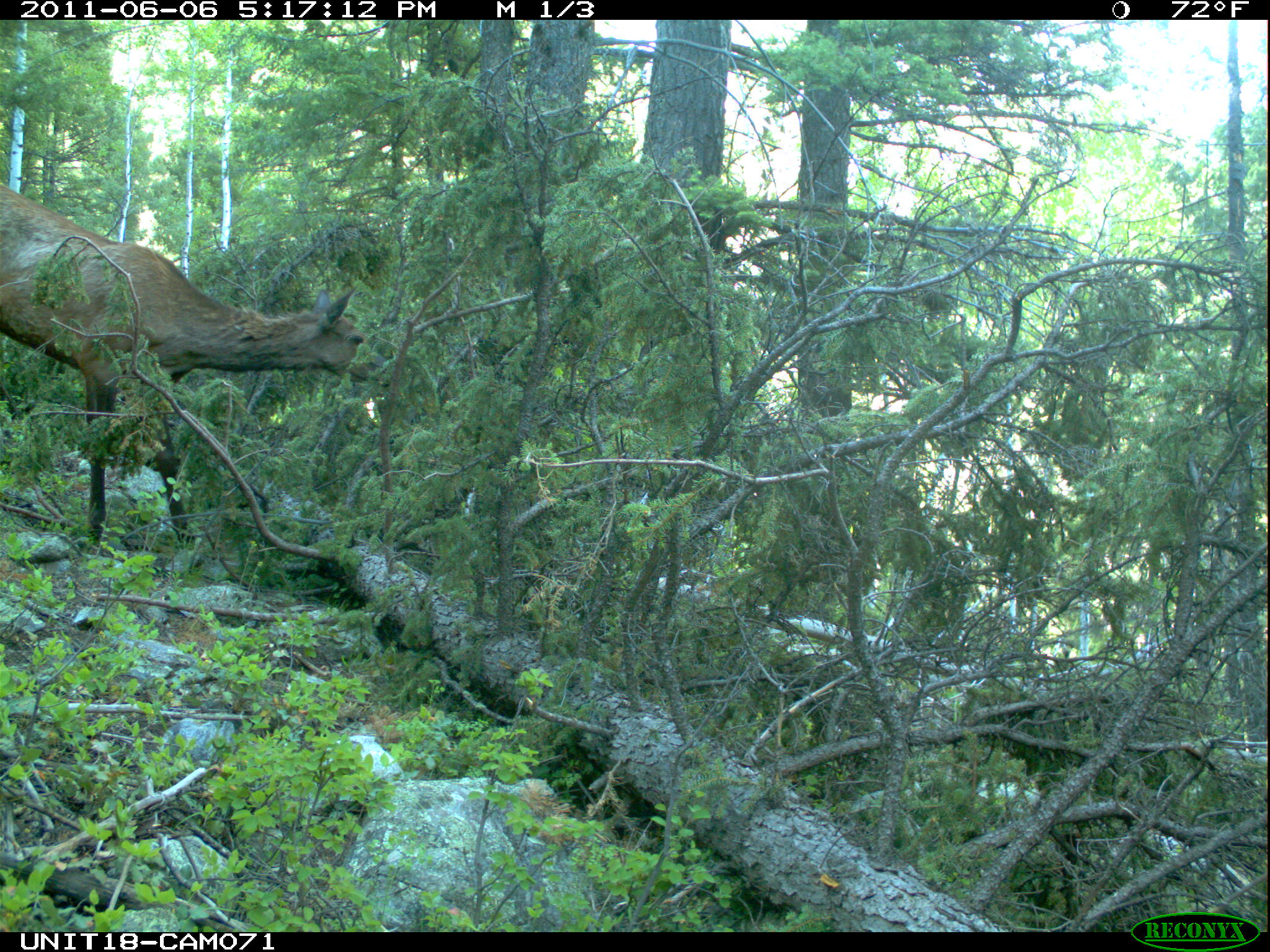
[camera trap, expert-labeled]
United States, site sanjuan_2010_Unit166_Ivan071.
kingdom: Animalia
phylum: Chordata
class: Mammalia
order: Artiodactyla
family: Cervidae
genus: Cervus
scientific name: Cervus elaphus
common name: red deer